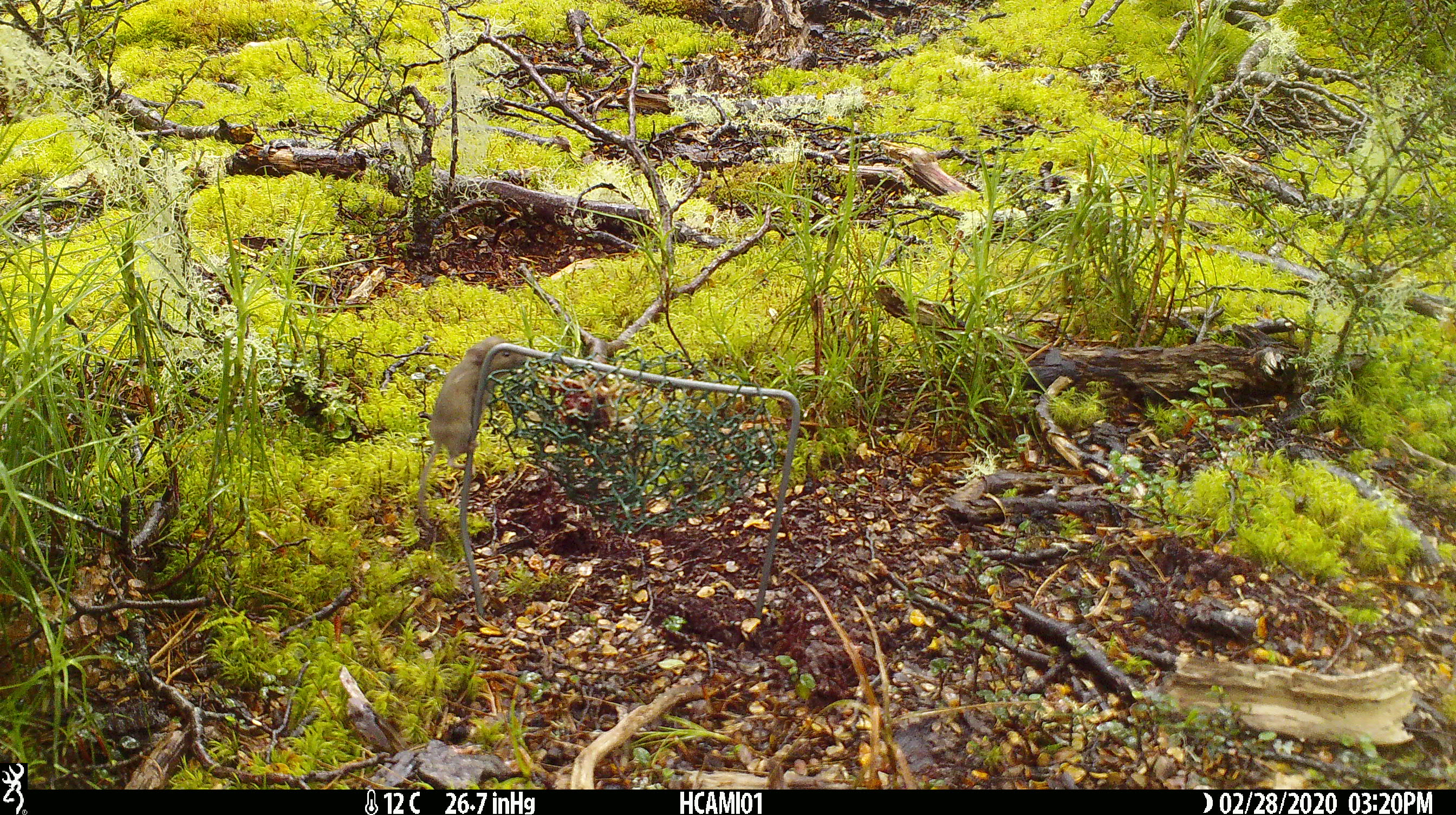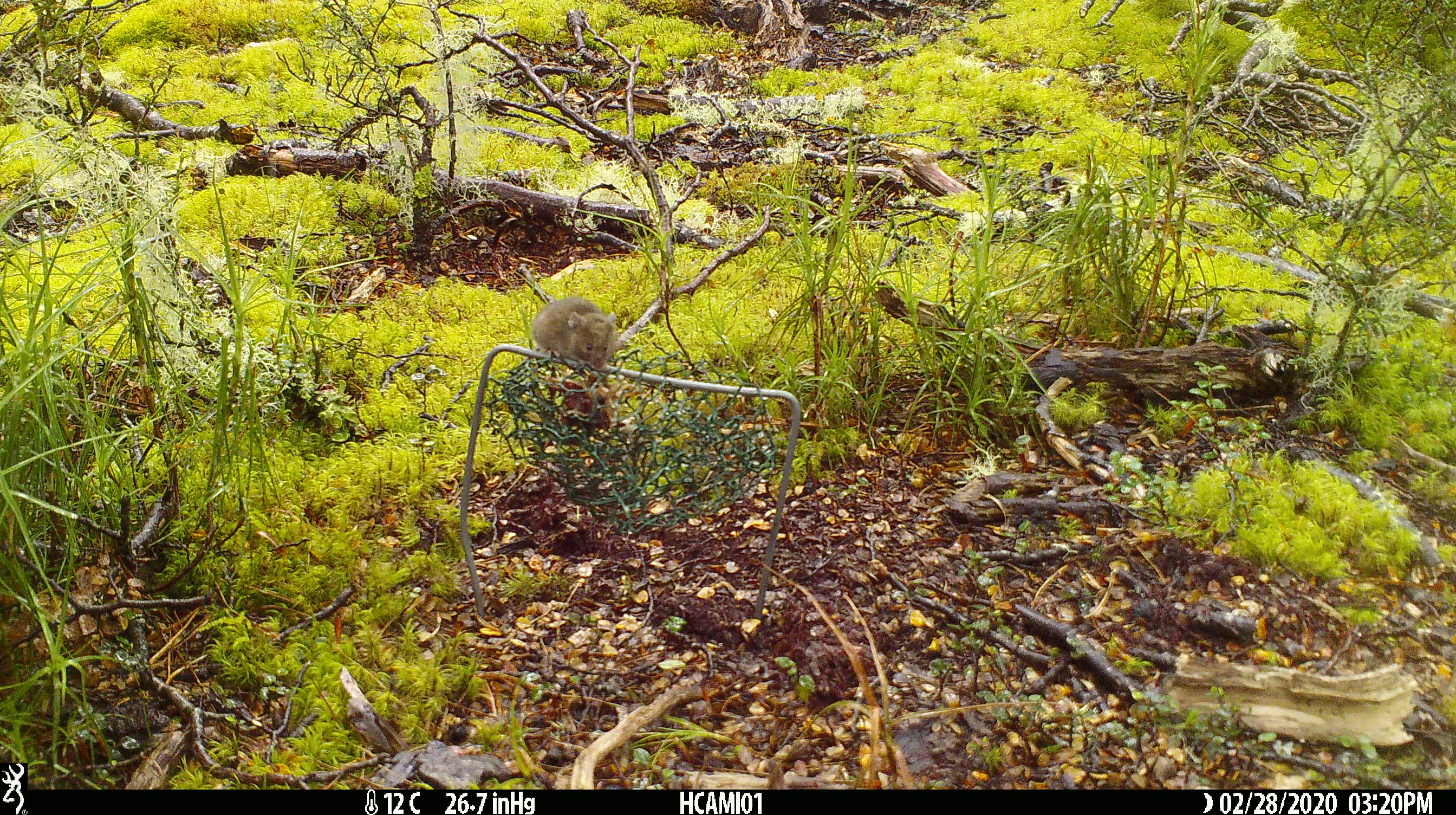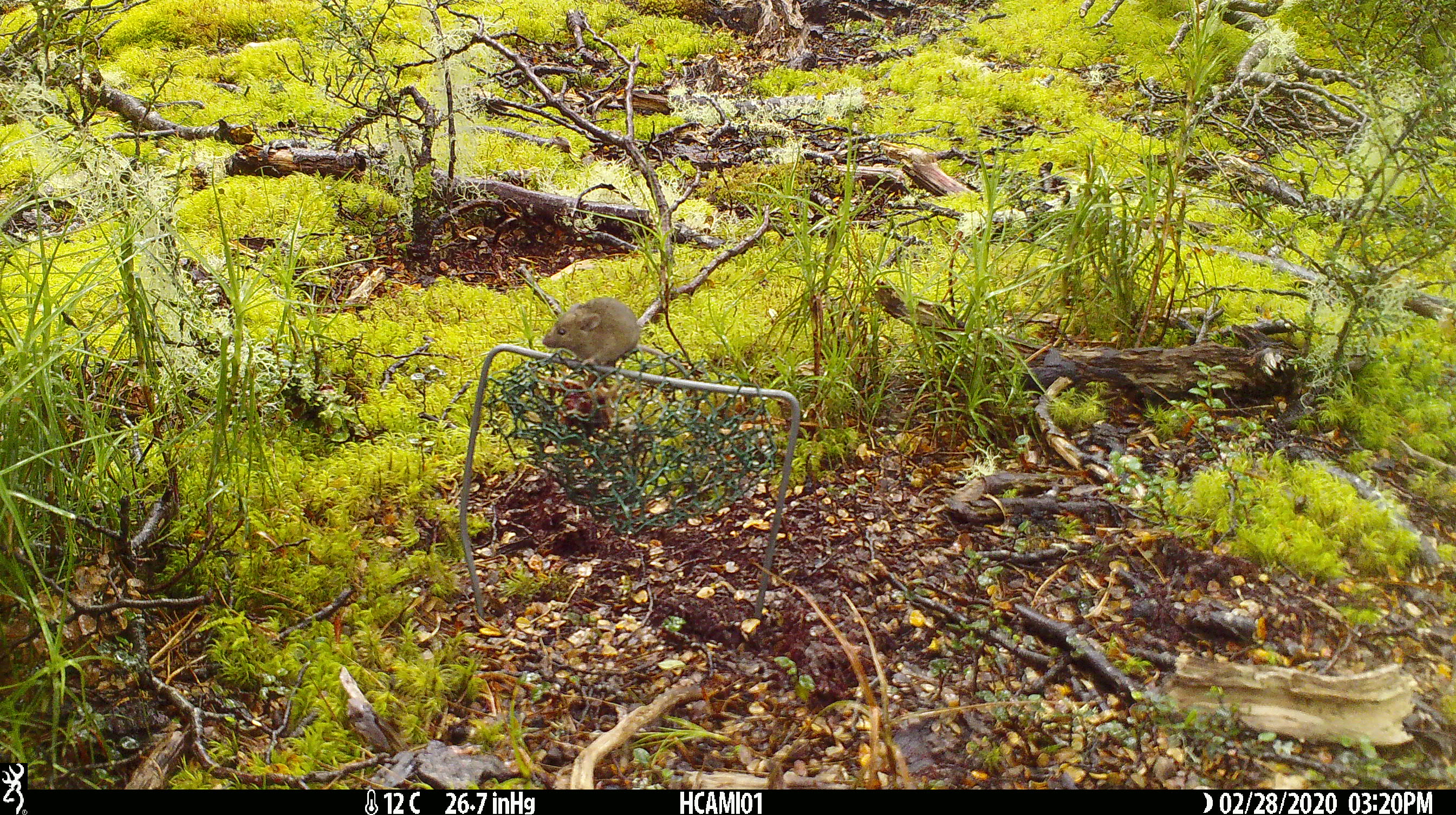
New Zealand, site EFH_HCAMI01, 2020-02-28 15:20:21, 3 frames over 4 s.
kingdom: Animalia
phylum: Chordata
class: Mammalia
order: Rodentia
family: Muridae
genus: Mus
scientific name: Mus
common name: mouse